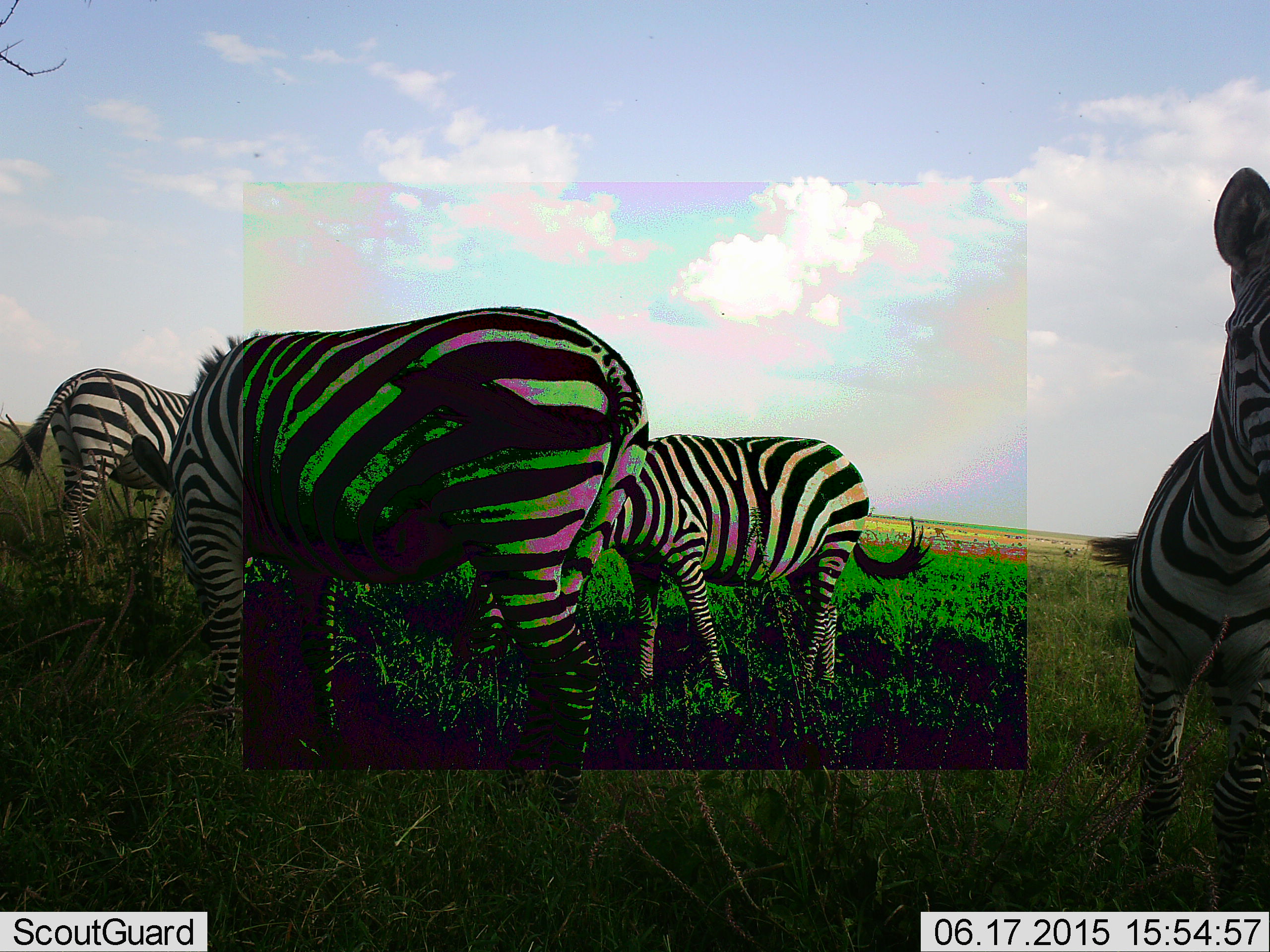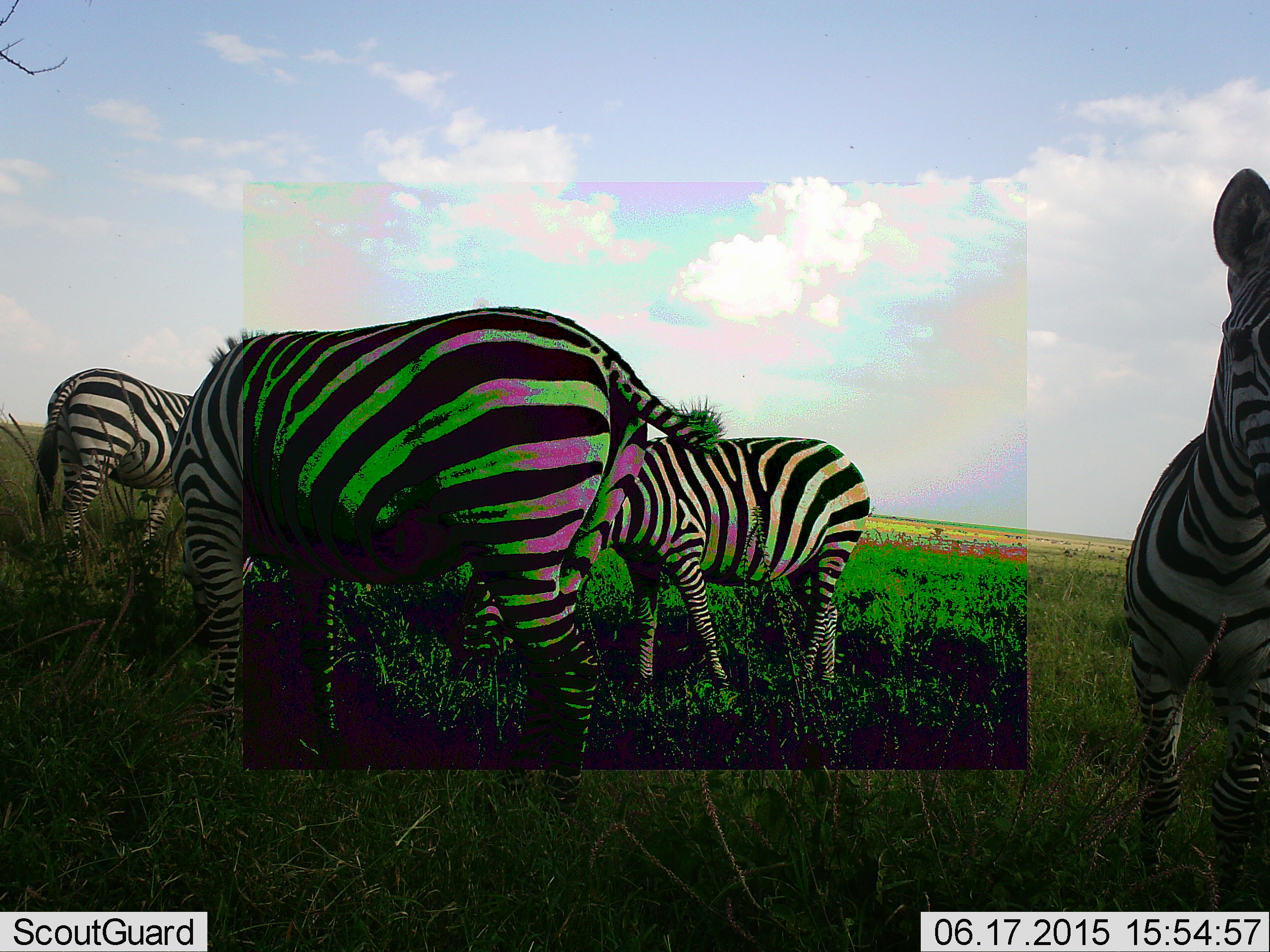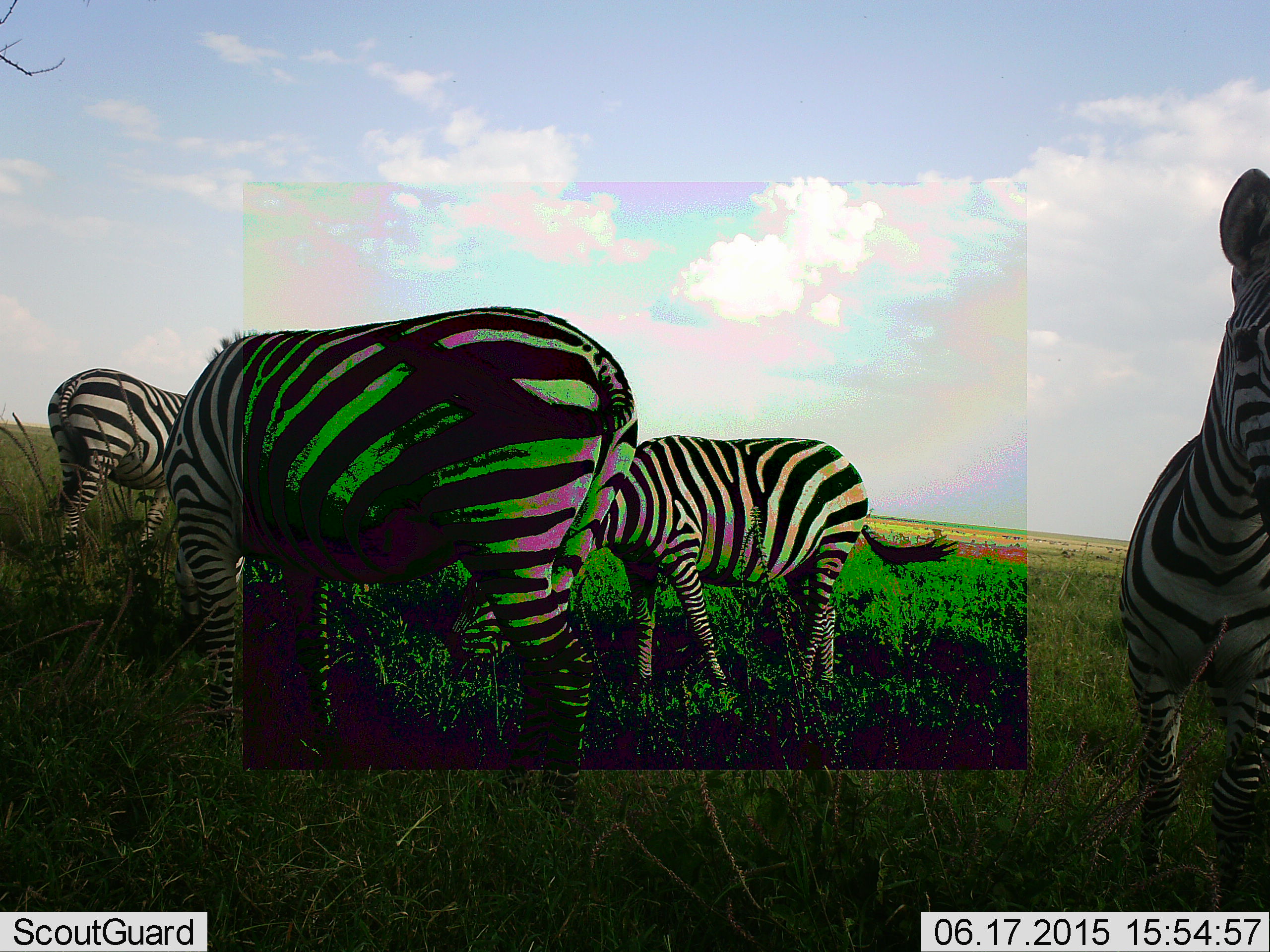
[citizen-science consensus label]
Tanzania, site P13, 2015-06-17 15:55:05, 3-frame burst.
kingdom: Animalia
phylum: Chordata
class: Mammalia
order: Perissodactyla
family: Equidae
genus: Equus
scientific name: Equus quagga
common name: plains zebra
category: zebra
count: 4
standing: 70%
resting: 0%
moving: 10%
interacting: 0%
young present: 0%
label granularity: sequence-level